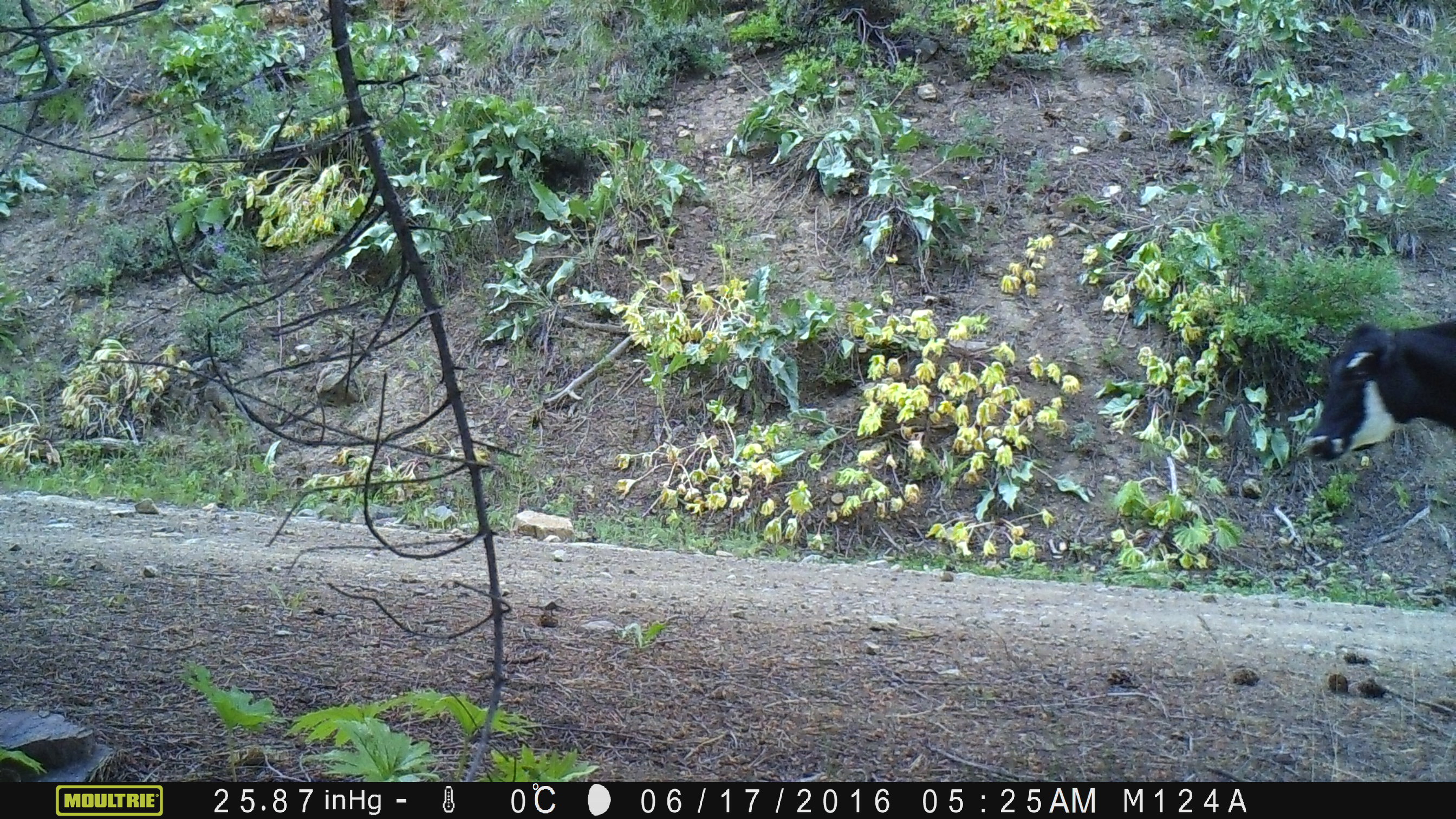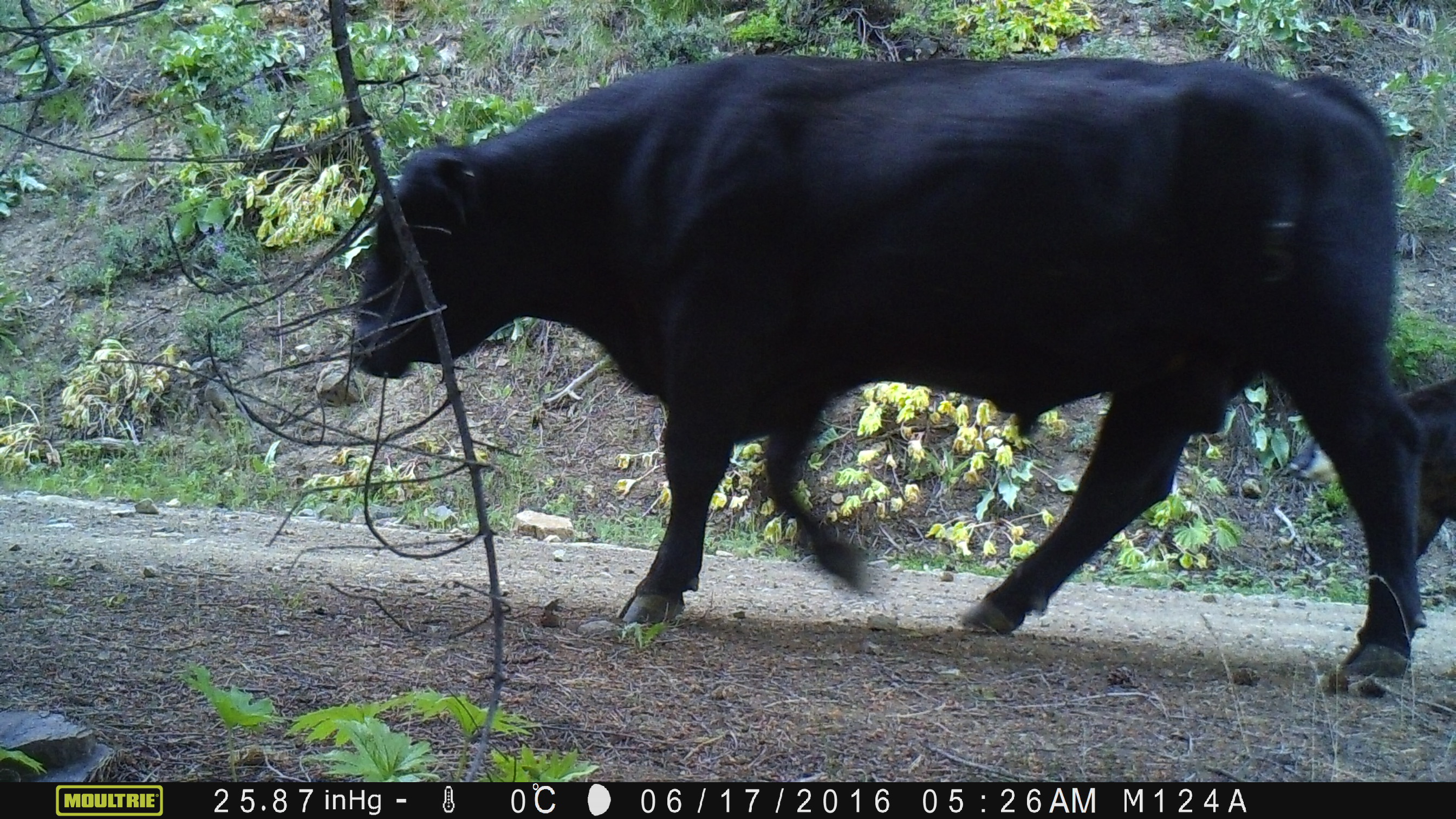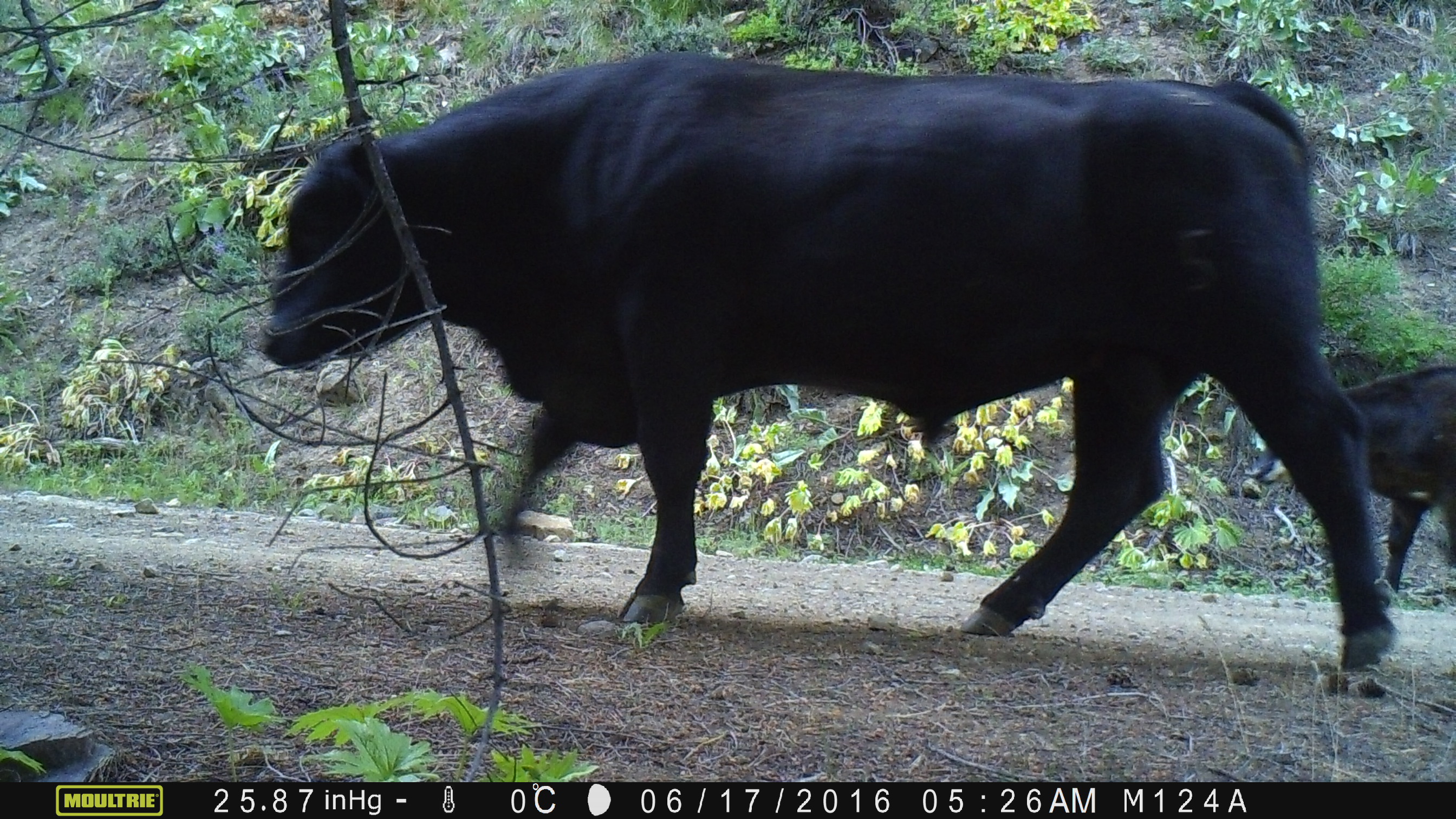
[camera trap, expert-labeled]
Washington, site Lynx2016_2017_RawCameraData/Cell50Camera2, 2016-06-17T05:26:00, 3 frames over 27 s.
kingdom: Animalia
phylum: Chordata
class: Mammalia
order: Artiodactyla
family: Bovidae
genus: Bos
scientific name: Bos taurus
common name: domestic cattle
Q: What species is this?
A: Domestic cattle (Bos taurus).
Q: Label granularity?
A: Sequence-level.